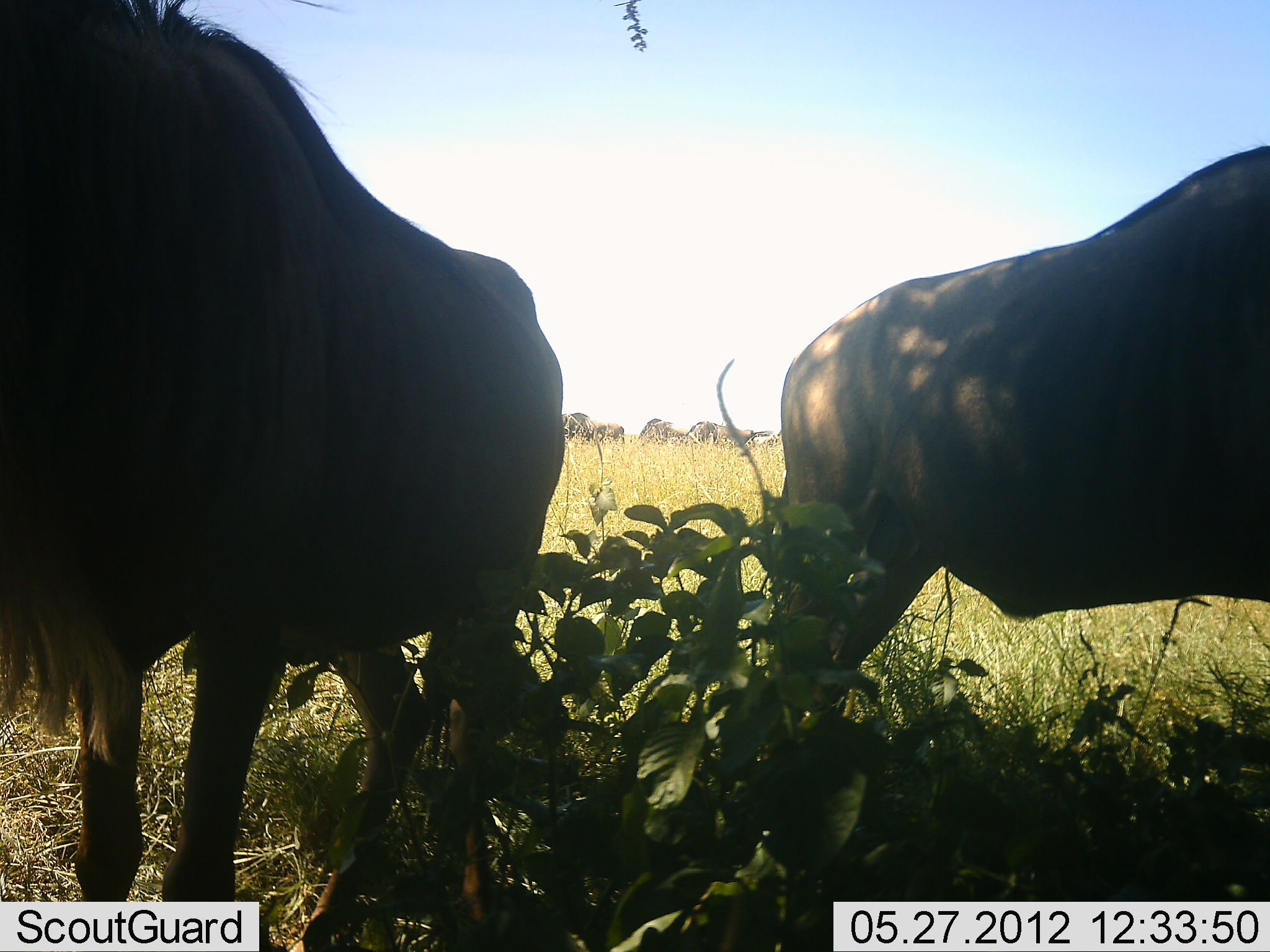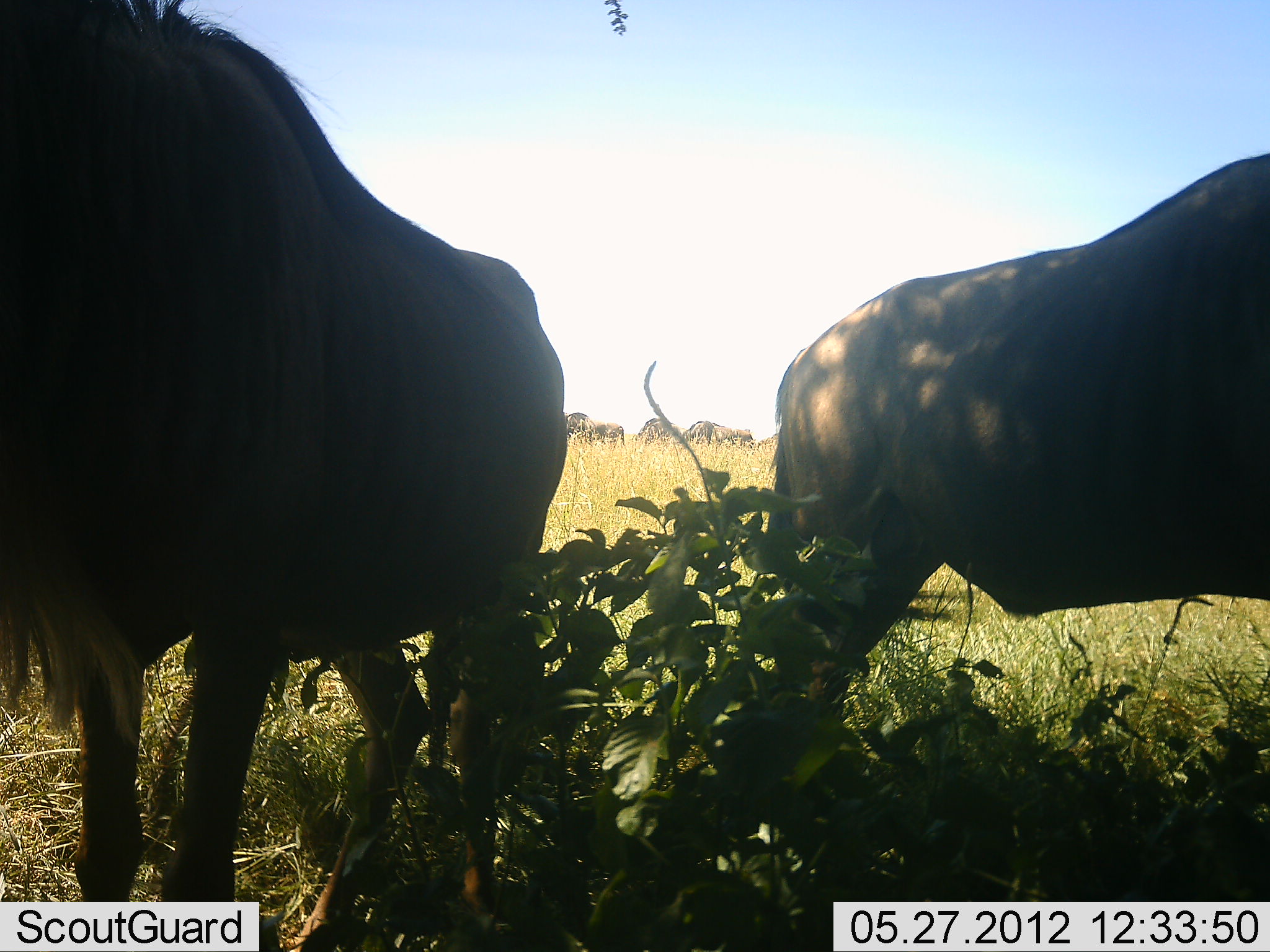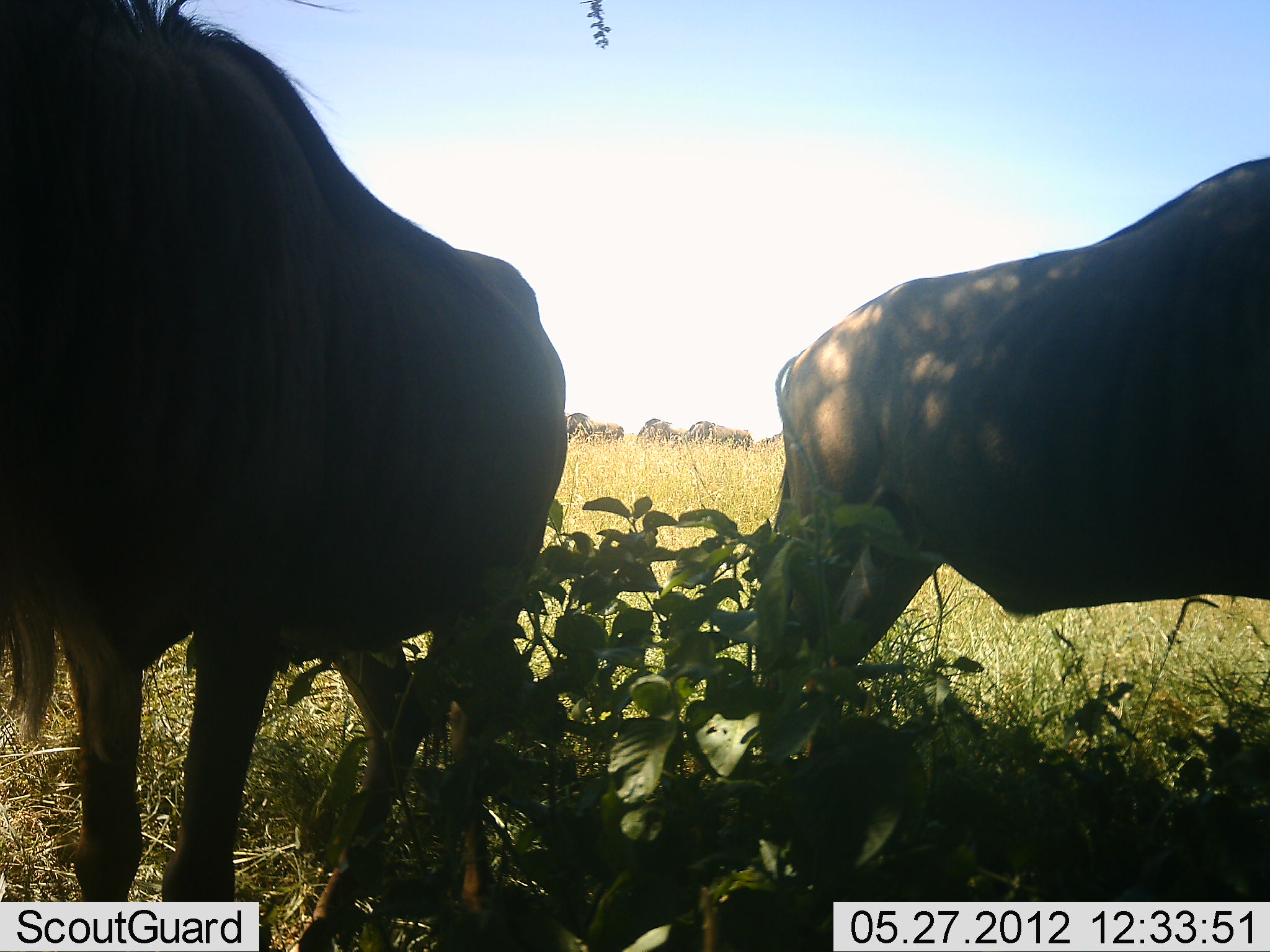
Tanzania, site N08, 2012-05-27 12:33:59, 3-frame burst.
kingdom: Animalia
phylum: Chordata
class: Mammalia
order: Artiodactyla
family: Bovidae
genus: Connochaetes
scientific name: Connochaetes taurinus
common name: blue wildebeest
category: wildebeest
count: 6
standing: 92%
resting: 8%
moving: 0%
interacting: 0%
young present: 0%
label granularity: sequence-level